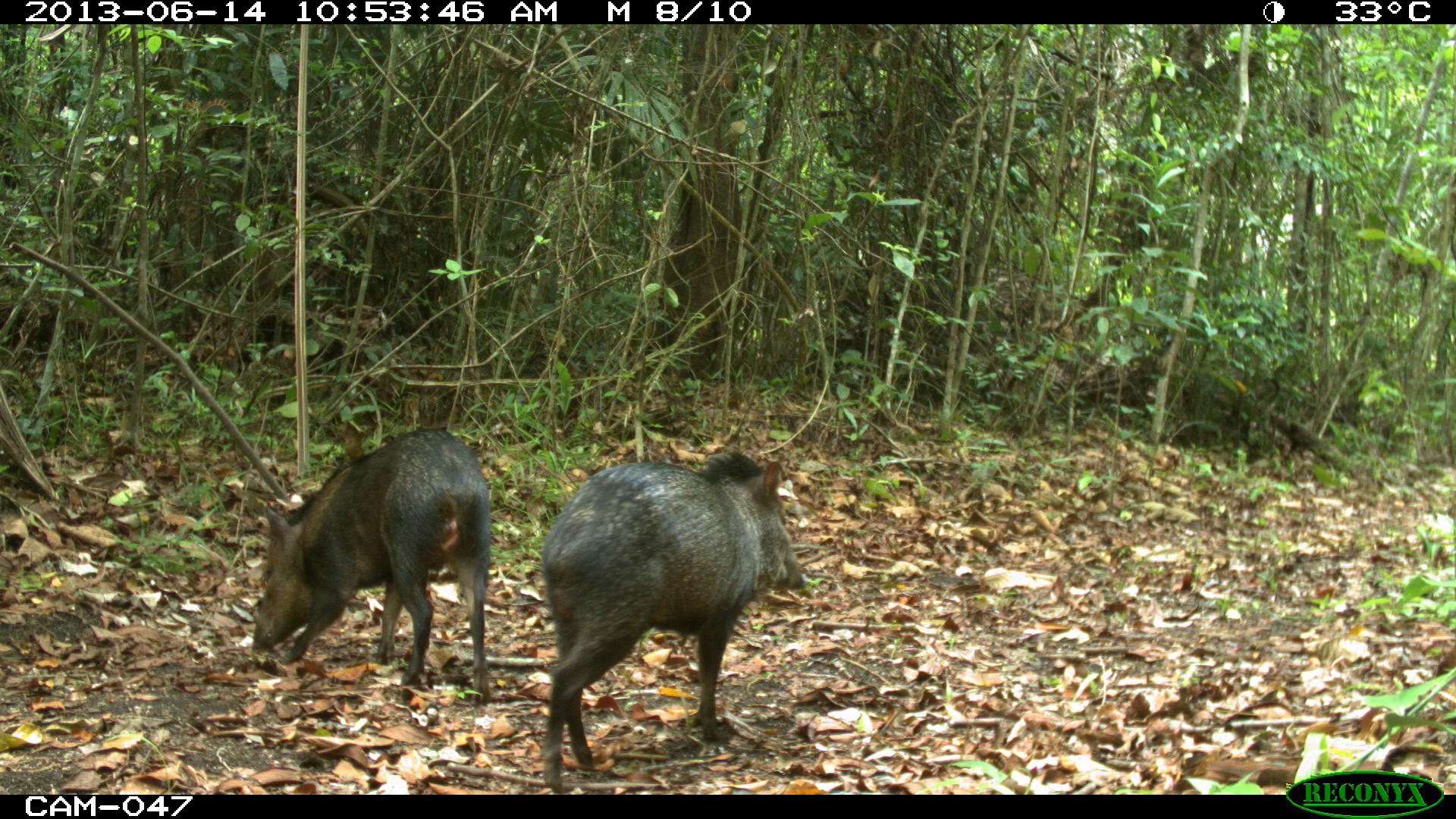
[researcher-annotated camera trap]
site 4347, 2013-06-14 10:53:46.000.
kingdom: Animalia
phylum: Chordata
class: Mammalia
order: Artiodactyla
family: Tayassuidae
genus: Pecari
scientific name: Pecari tajacu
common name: collared peccary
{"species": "Pecari tajacu (collared peccary)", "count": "2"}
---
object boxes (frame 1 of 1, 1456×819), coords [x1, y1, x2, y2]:
pecari tajacu: [538, 445, 808, 794]; [246, 427, 493, 705]